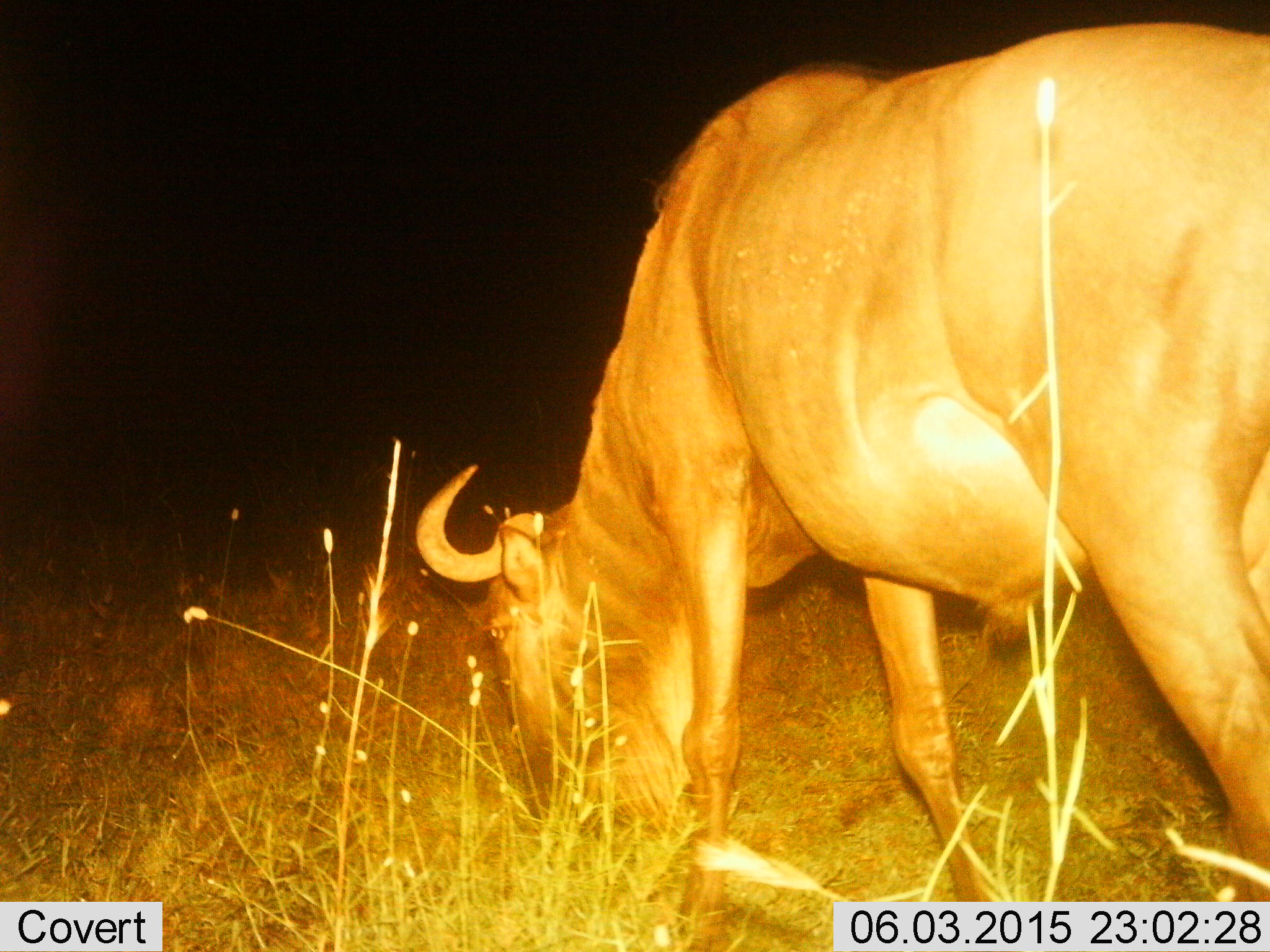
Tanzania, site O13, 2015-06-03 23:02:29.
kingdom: Animalia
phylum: Chordata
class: Mammalia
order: Artiodactyla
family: Bovidae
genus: Connochaetes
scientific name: Connochaetes taurinus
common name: blue wildebeest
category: wildebeest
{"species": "wildebeest (blue wildebeest) (Connochaetes taurinus)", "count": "1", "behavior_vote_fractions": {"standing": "60%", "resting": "0%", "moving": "0%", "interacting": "0%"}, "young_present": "0%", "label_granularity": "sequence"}